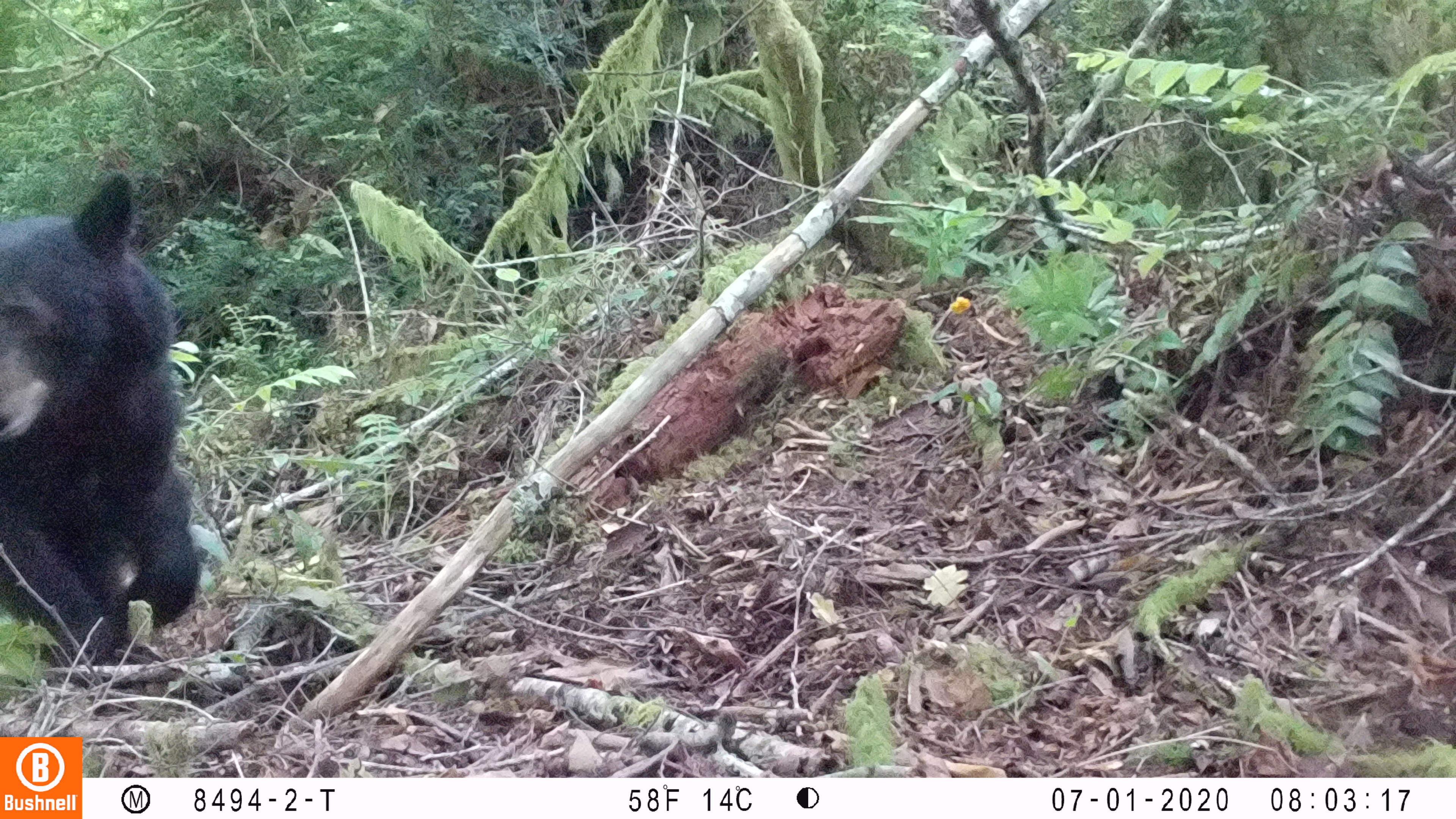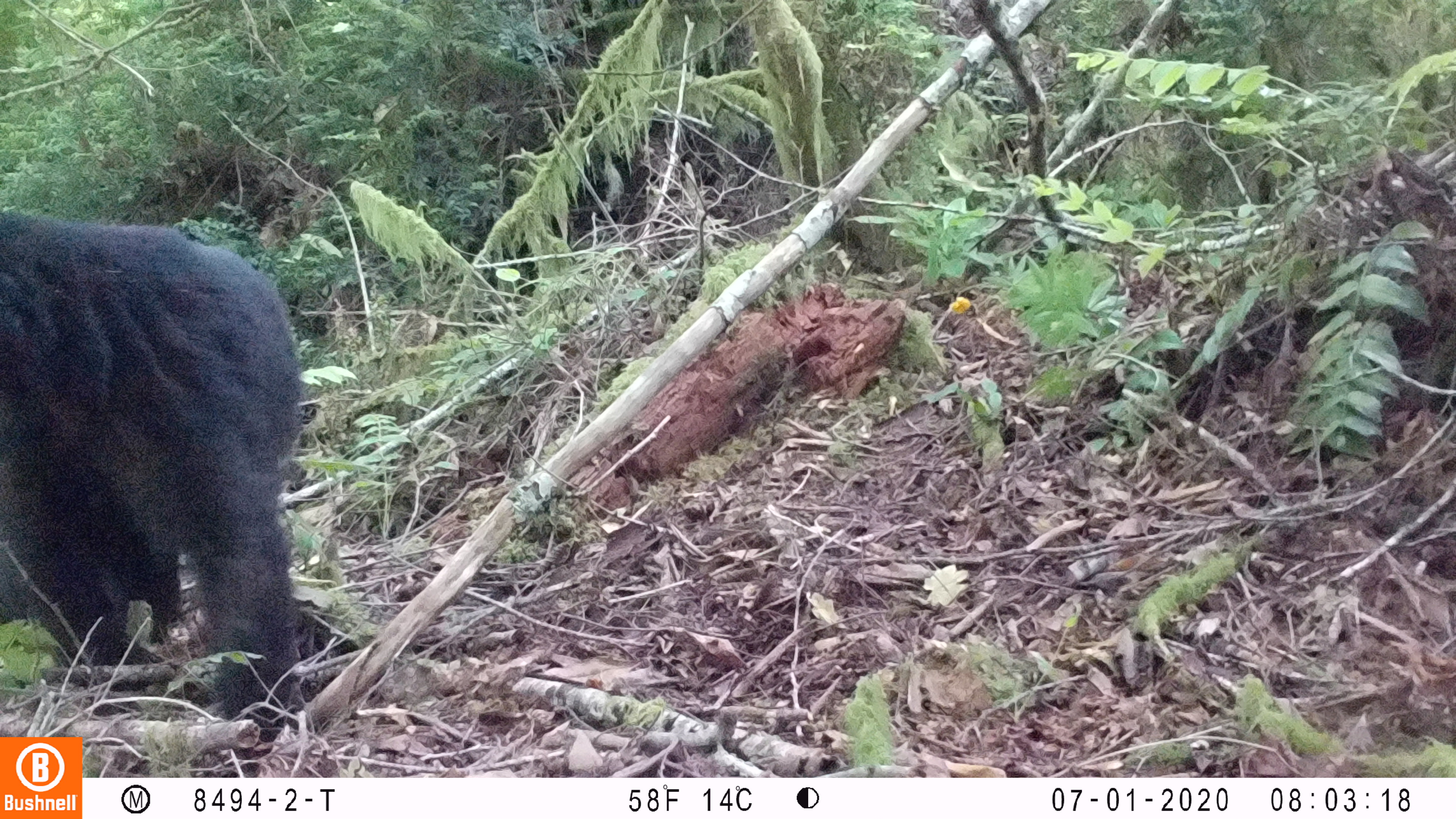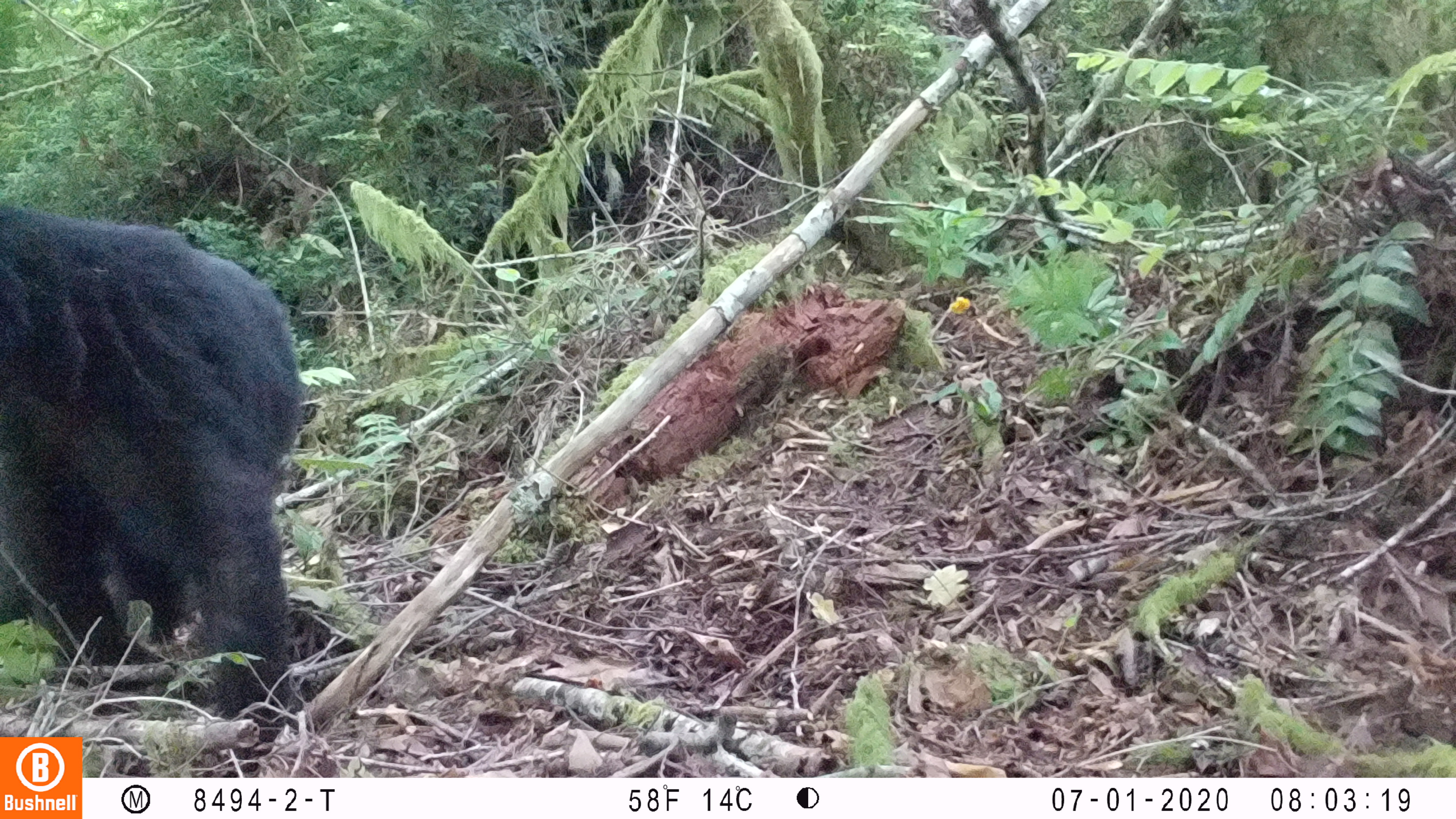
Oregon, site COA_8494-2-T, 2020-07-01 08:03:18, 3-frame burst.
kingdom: Animalia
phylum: Chordata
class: Mammalia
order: Carnivora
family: Ursidae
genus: Ursus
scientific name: Ursus americanus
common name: american black bear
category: black bear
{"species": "black bear (american black bear) (Ursus americanus)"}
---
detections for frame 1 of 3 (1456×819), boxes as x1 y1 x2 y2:
black bear: 2 173 212 666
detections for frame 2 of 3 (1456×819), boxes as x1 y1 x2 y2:
black bear: 2 197 303 716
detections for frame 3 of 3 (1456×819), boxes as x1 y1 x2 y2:
black bear: 2 195 311 715